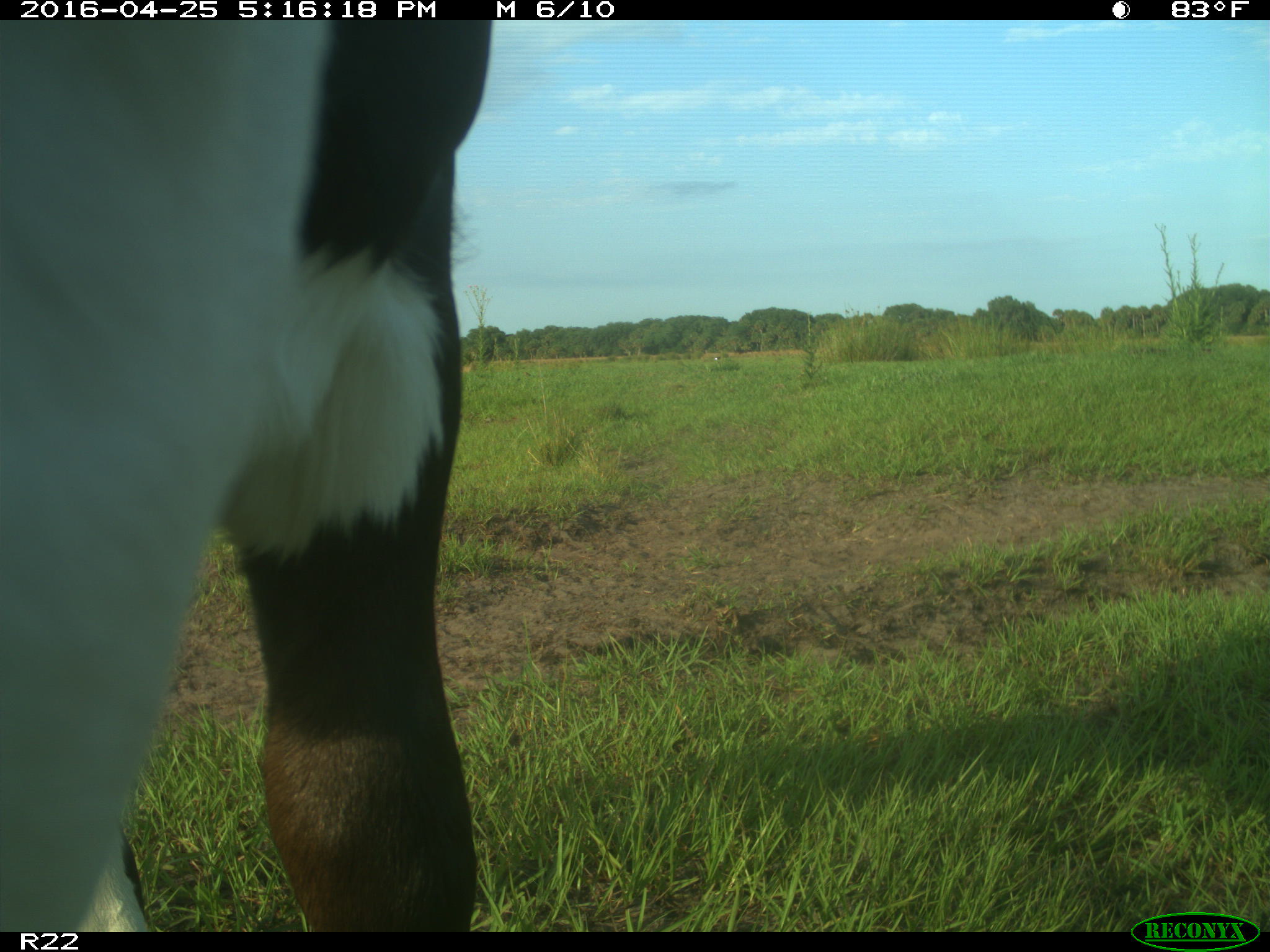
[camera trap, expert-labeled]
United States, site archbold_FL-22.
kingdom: Animalia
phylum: Chordata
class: Mammalia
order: Artiodactyla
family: Bovidae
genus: Bos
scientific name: Bos taurus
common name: domestic cow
Bos taurus (domestic cow).